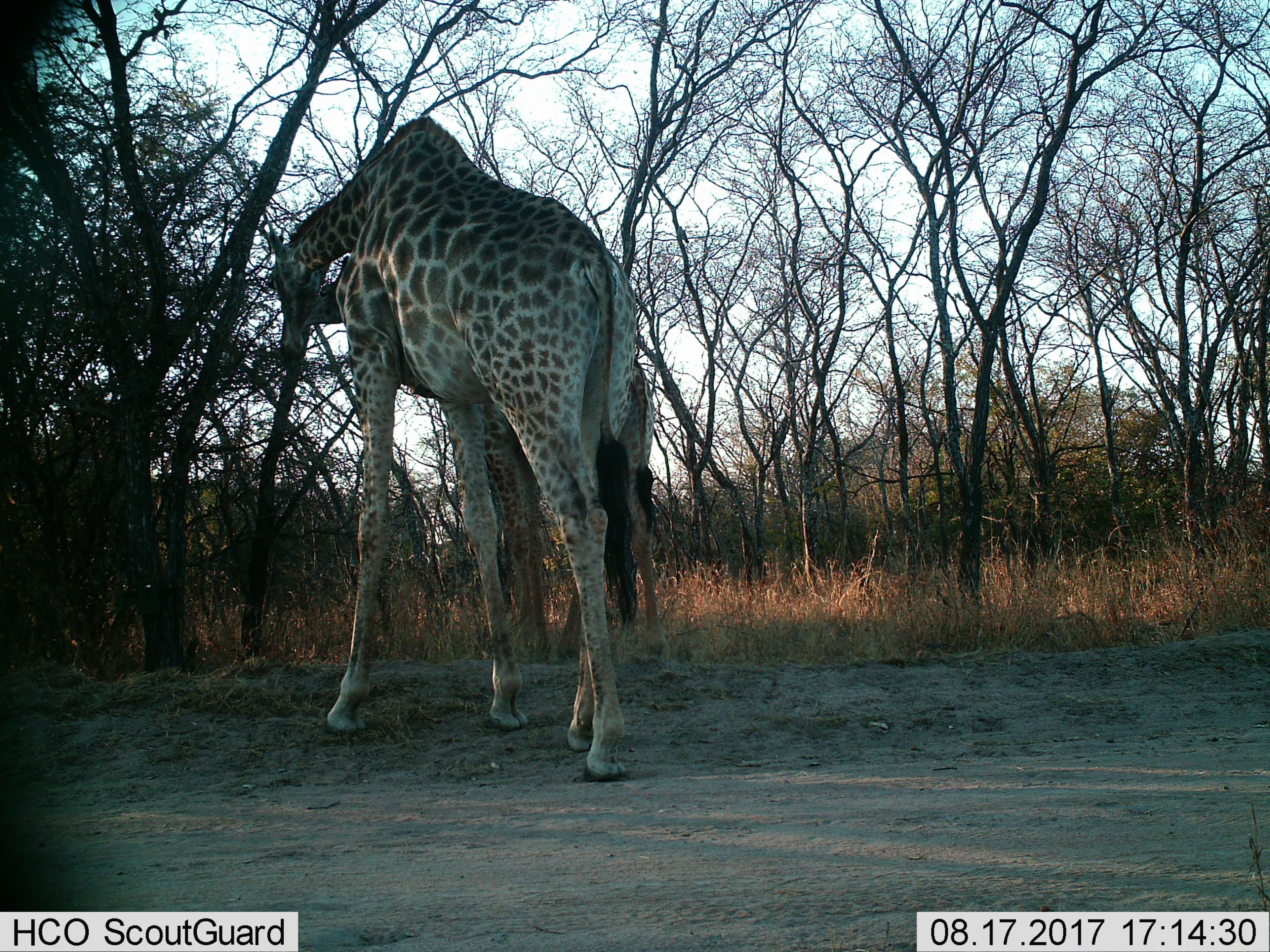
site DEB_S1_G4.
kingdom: Animalia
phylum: Chordata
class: Mammalia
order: Artiodactyla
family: Giraffidae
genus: Giraffa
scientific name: Giraffa camelopardalis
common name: giraffe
Giraffe (Giraffa camelopardalis), count 2. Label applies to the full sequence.